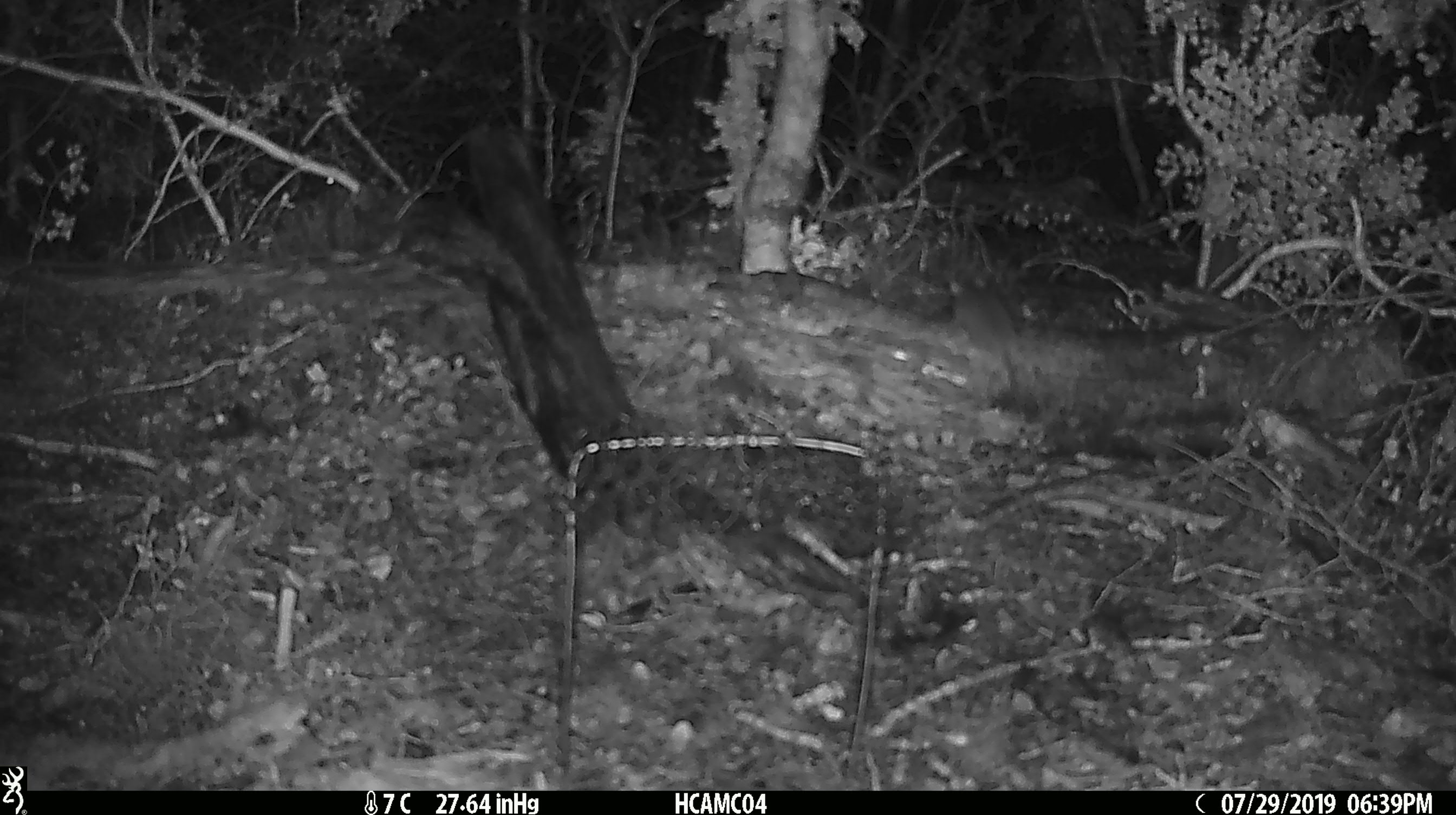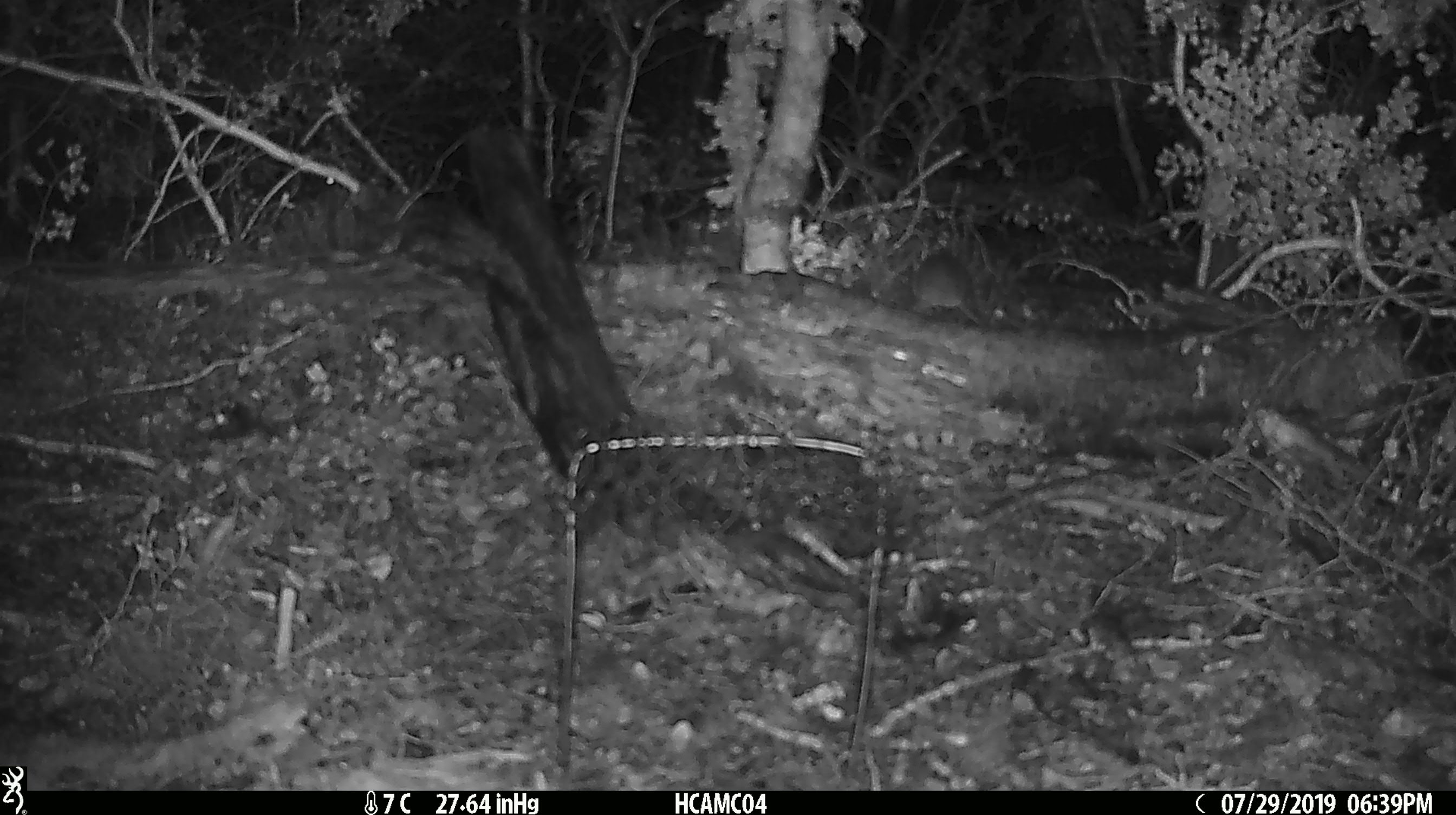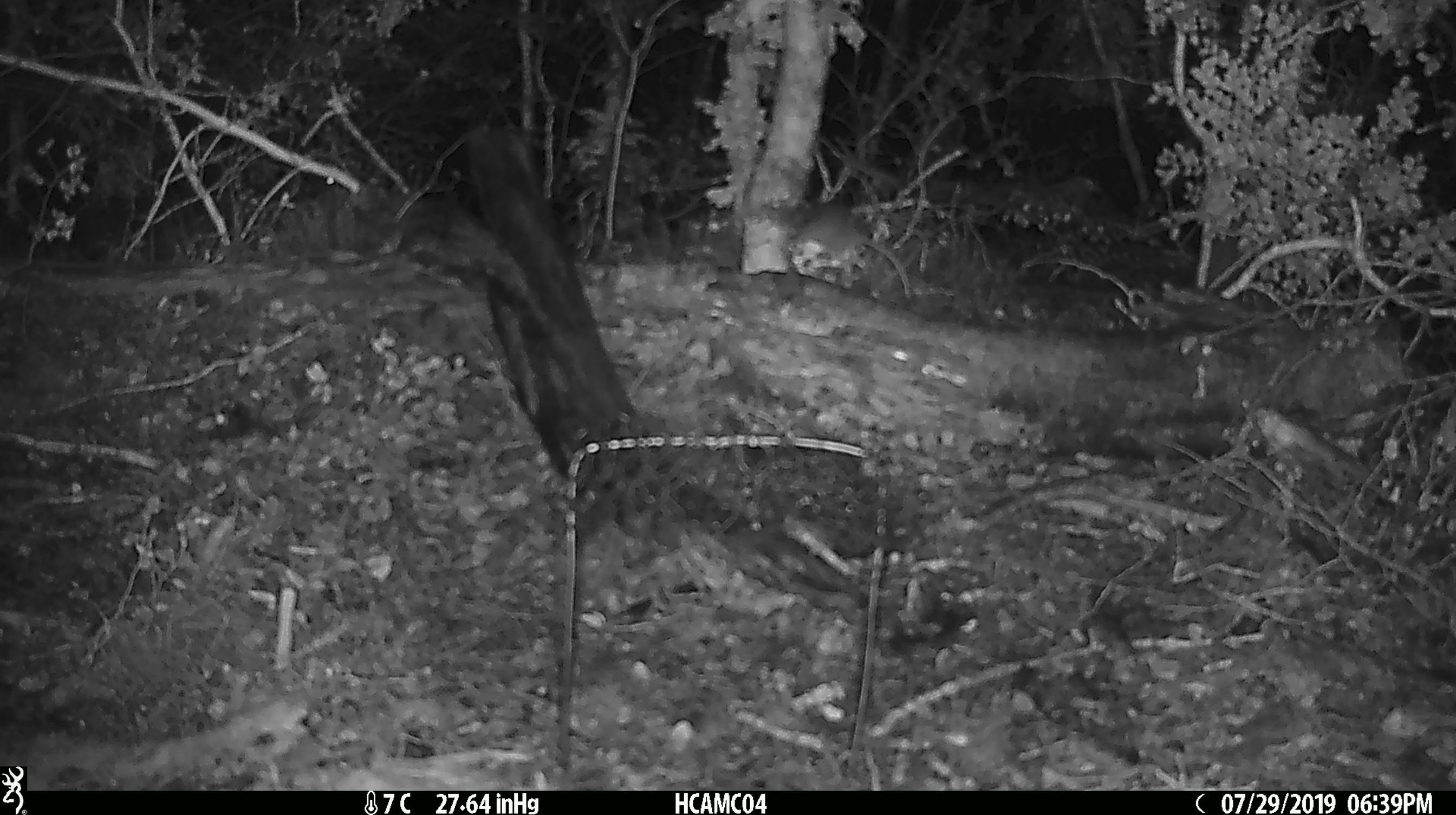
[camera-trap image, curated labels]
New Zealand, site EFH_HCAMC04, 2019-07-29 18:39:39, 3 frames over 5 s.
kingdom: Animalia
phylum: Chordata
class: Mammalia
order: Rodentia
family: Muridae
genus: Mus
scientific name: Mus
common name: mouse